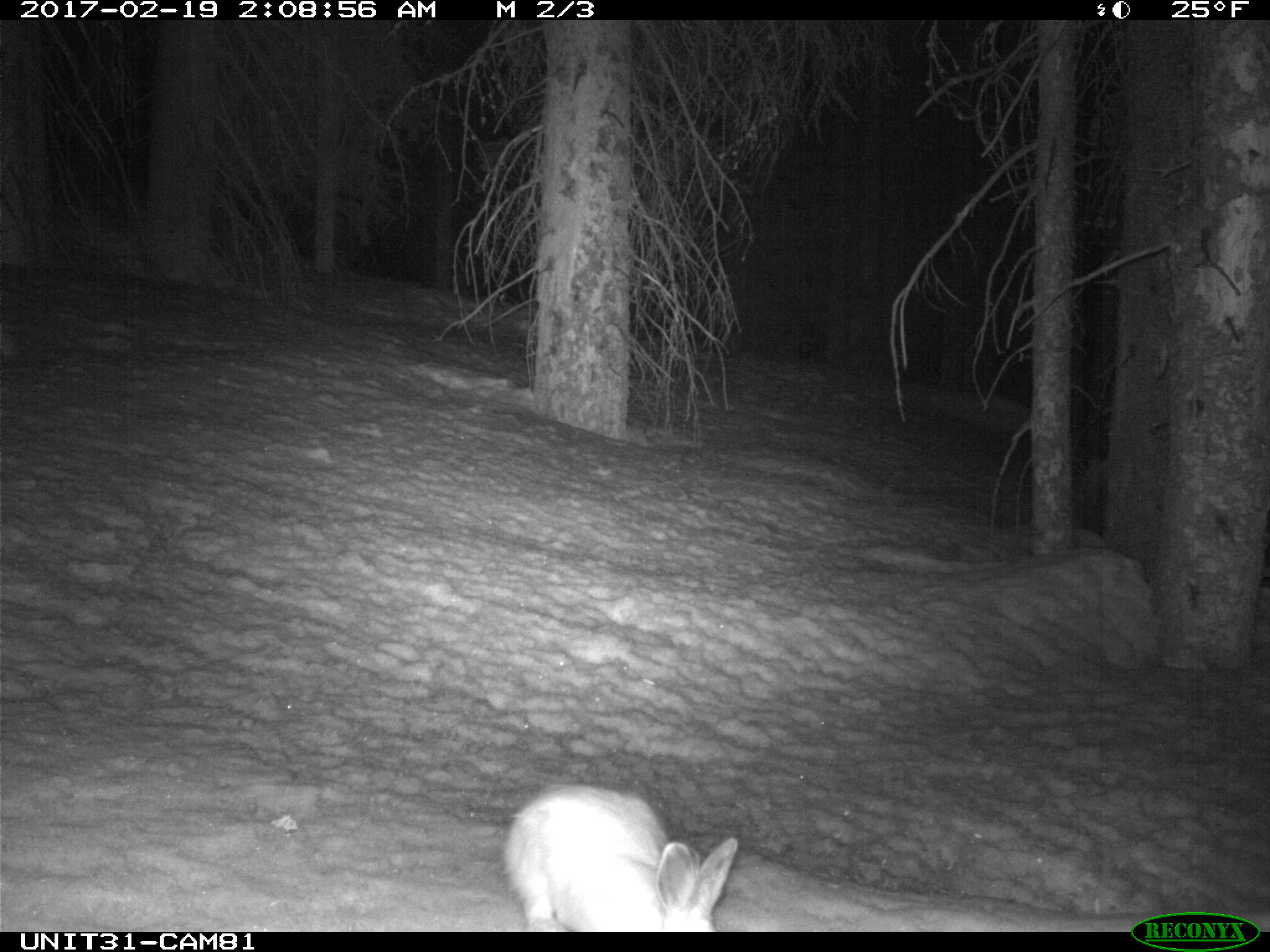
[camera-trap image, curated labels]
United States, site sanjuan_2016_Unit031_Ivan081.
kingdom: Animalia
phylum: Chordata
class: Mammalia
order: Lagomorpha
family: Leporidae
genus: Lepus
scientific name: Lepus americanus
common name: snowshoe hare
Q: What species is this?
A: Lepus americanus (snowshoe hare).